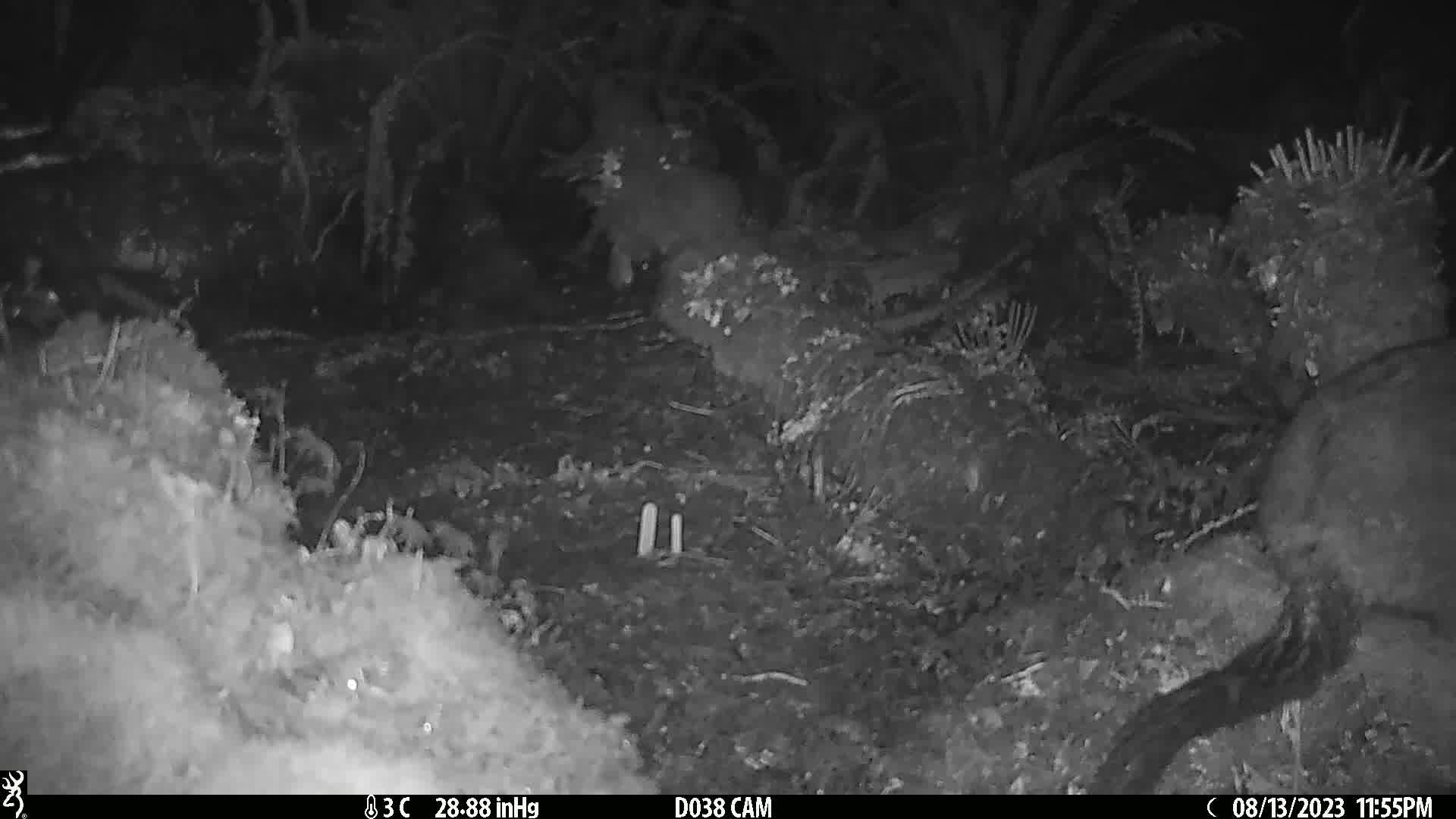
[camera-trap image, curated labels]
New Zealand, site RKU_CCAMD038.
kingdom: Animalia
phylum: Chordata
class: Mammalia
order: Diprotodontia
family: Phalangeridae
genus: Trichosurus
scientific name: Trichosurus vulpecula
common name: common brushtail possum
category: possum